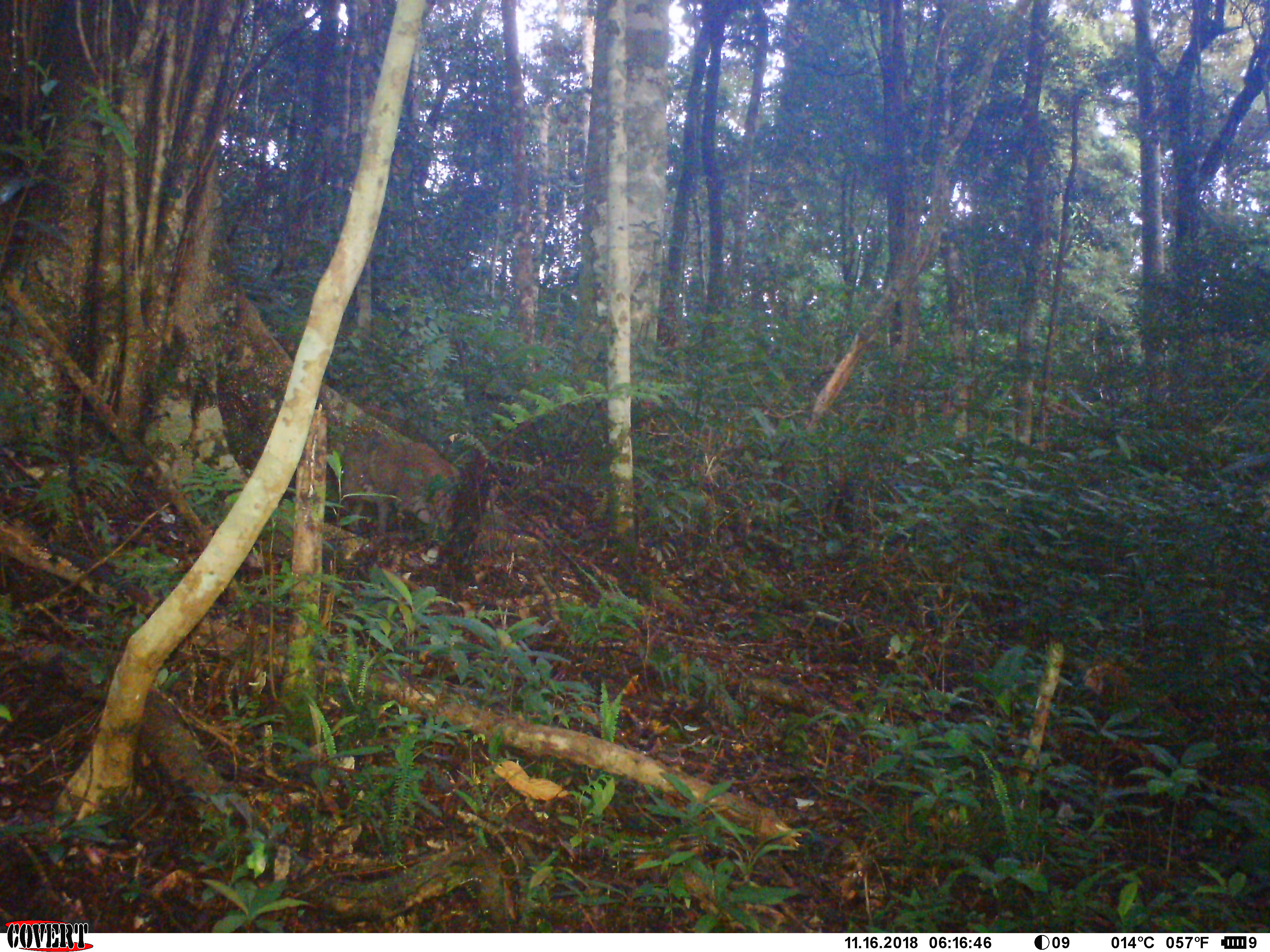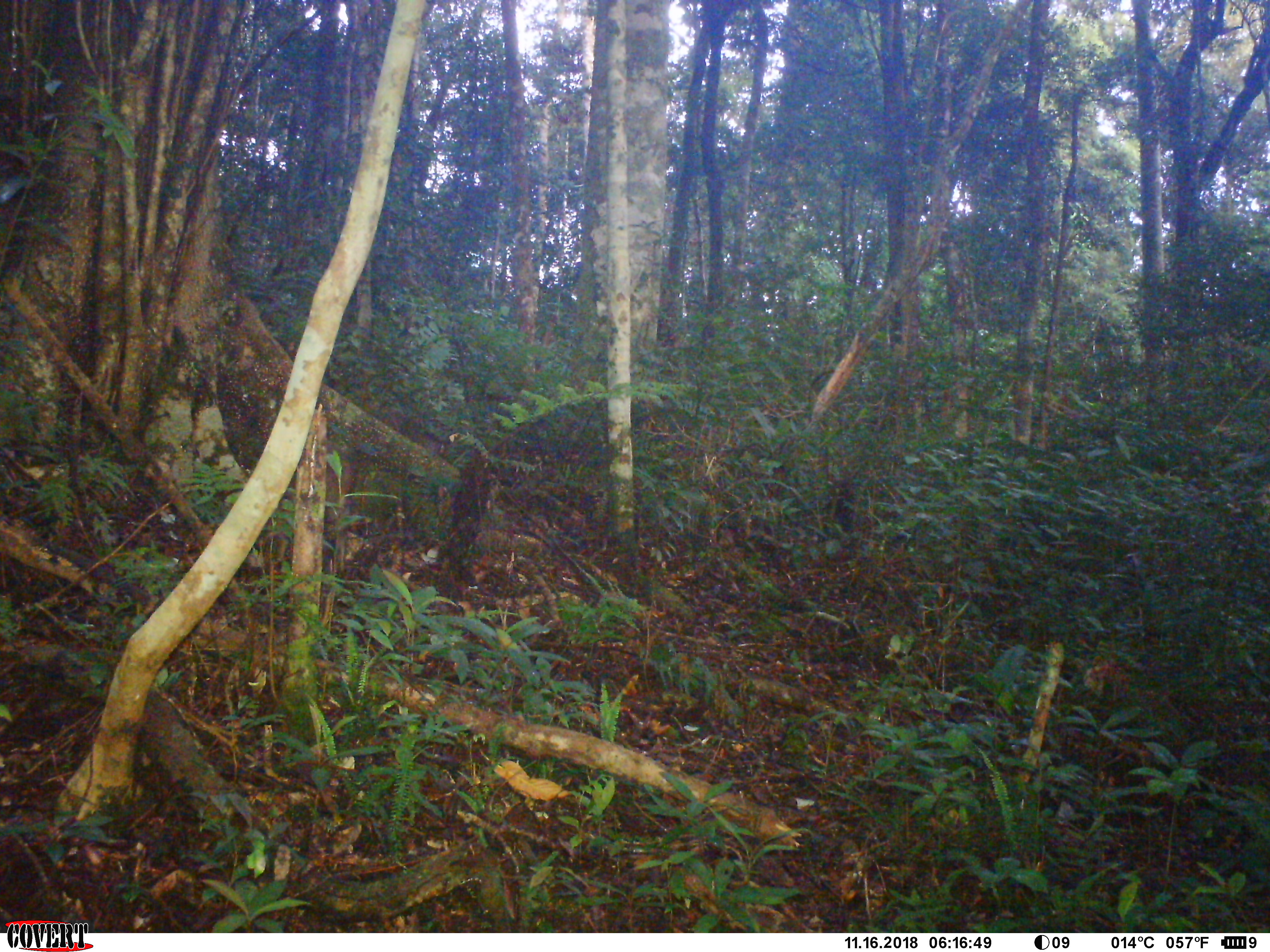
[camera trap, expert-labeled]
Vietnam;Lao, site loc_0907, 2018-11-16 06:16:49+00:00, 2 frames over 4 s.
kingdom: Animalia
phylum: Chordata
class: Mammalia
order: Artiodactyla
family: Suidae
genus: Sus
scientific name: Sus scrofa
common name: eurasian wild pig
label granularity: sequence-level